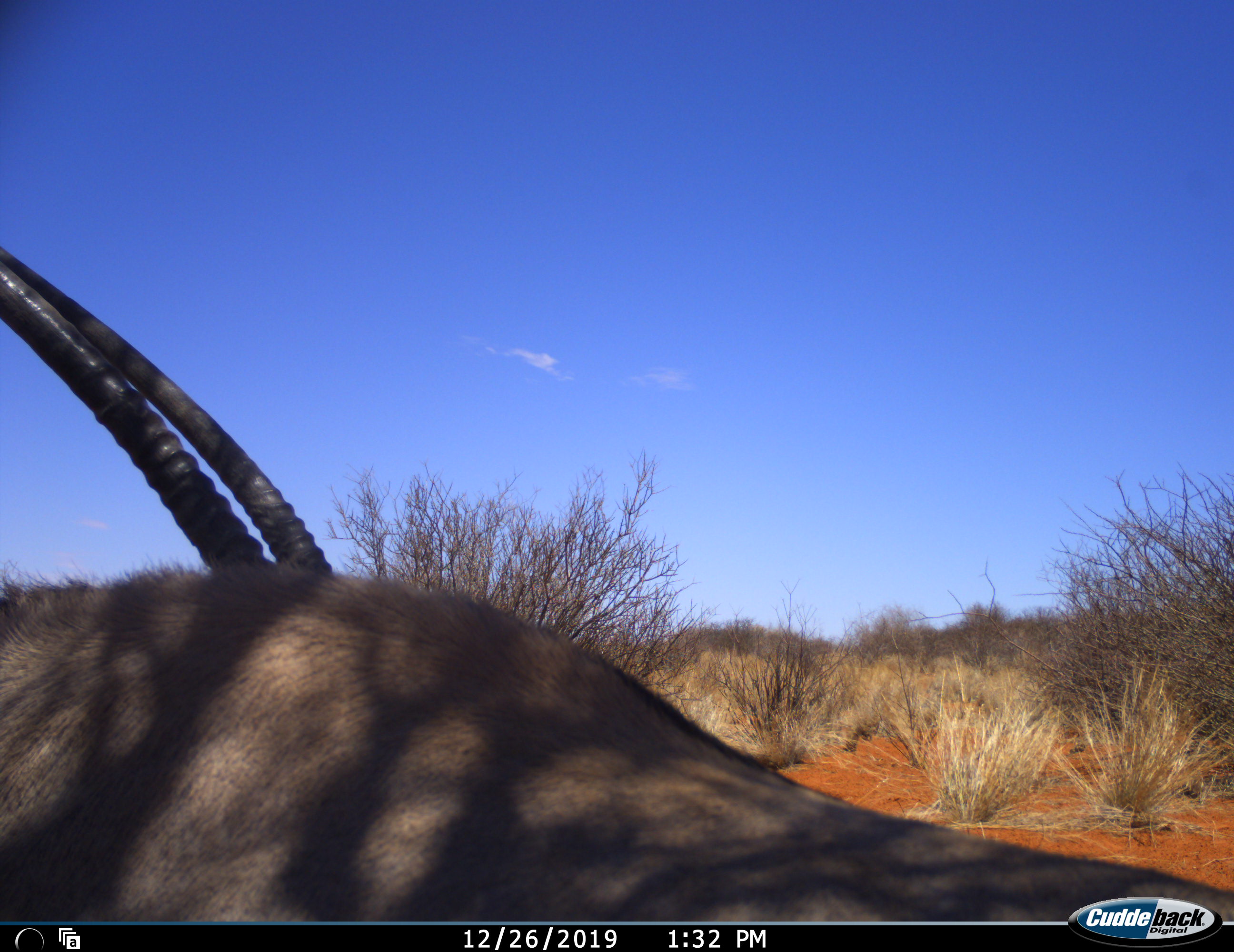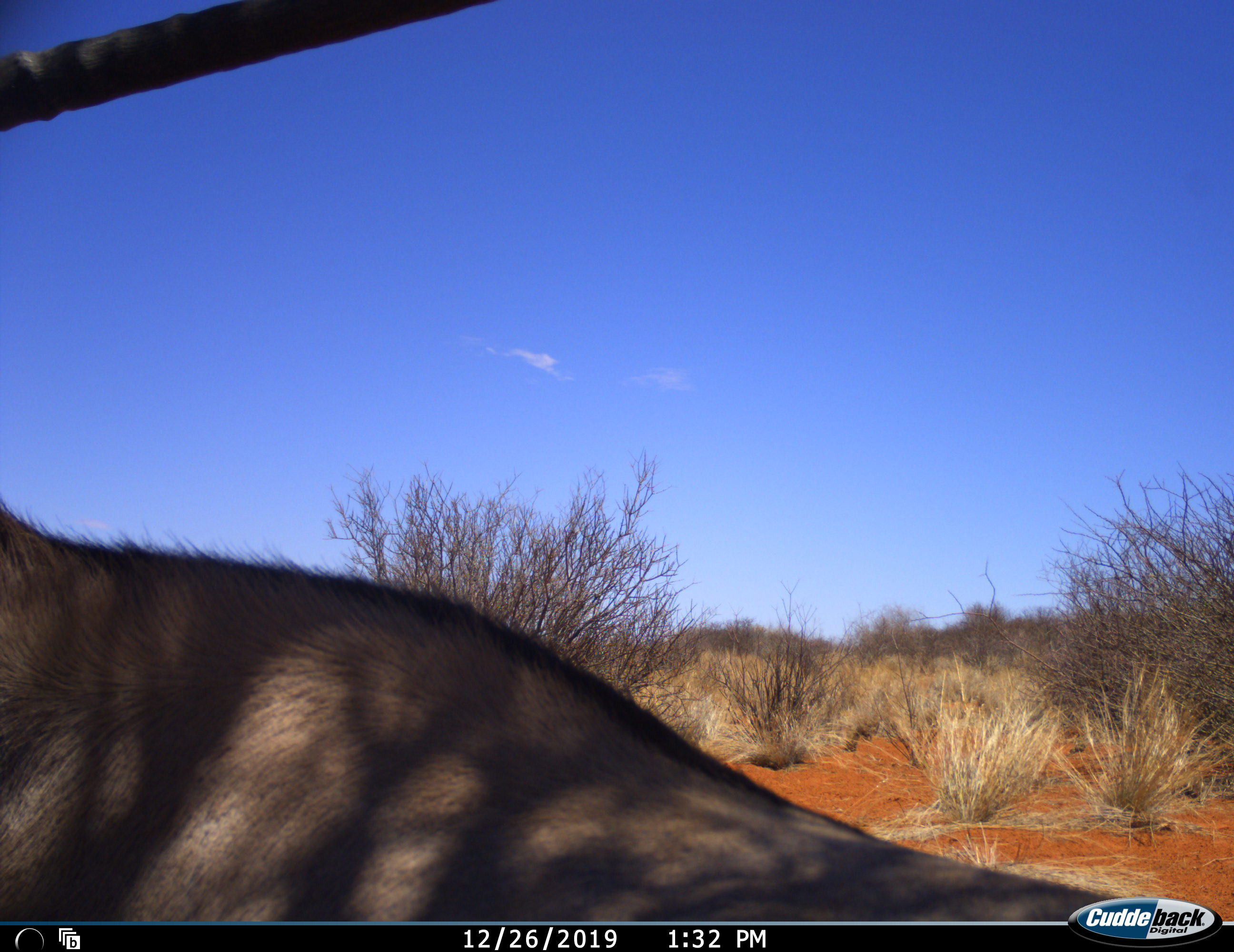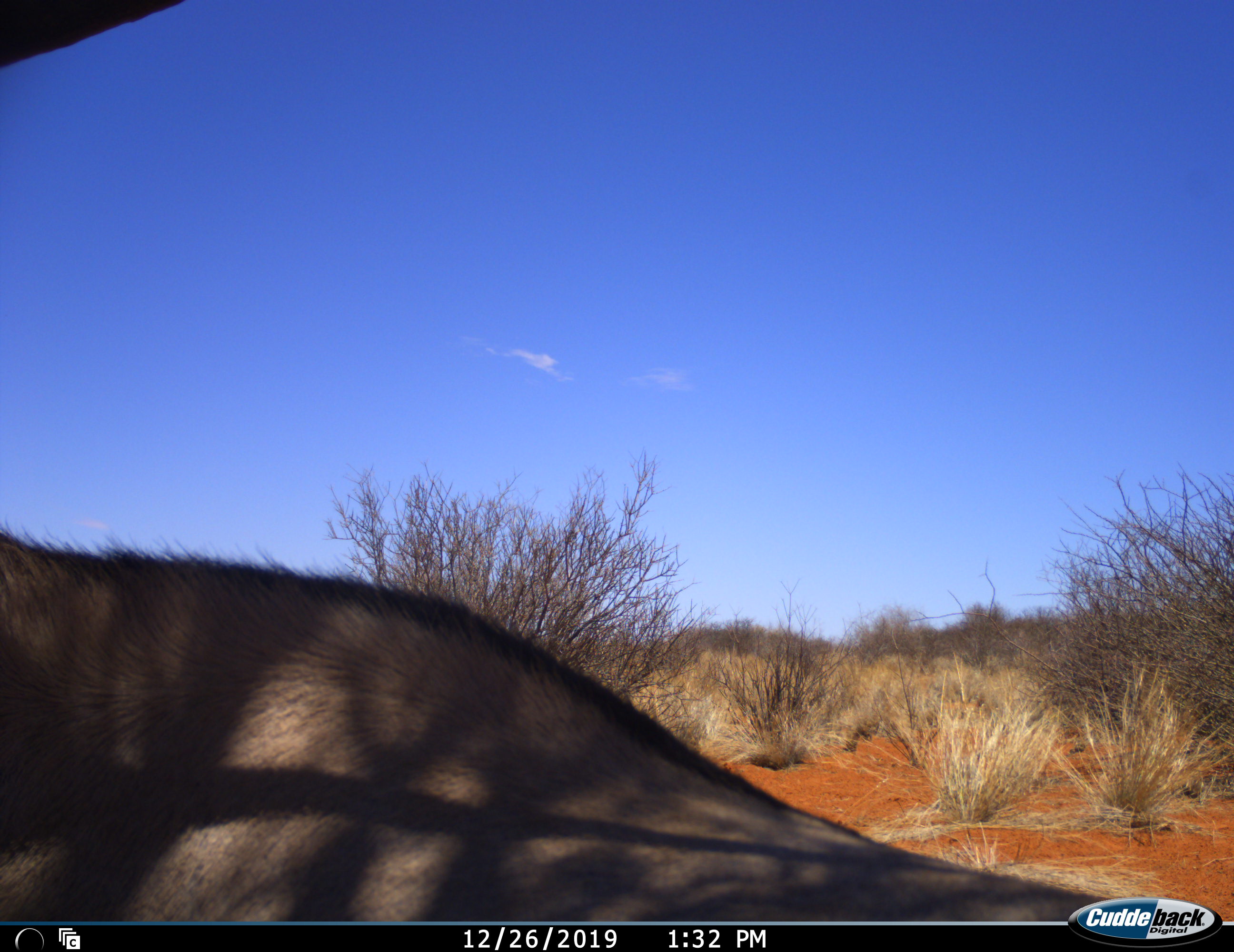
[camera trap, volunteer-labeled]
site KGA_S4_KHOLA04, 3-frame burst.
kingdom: Animalia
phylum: Chordata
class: Mammalia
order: Artiodactyla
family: Bovidae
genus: Oryx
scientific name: Oryx gazella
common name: gemsbok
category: oryx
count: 1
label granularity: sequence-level